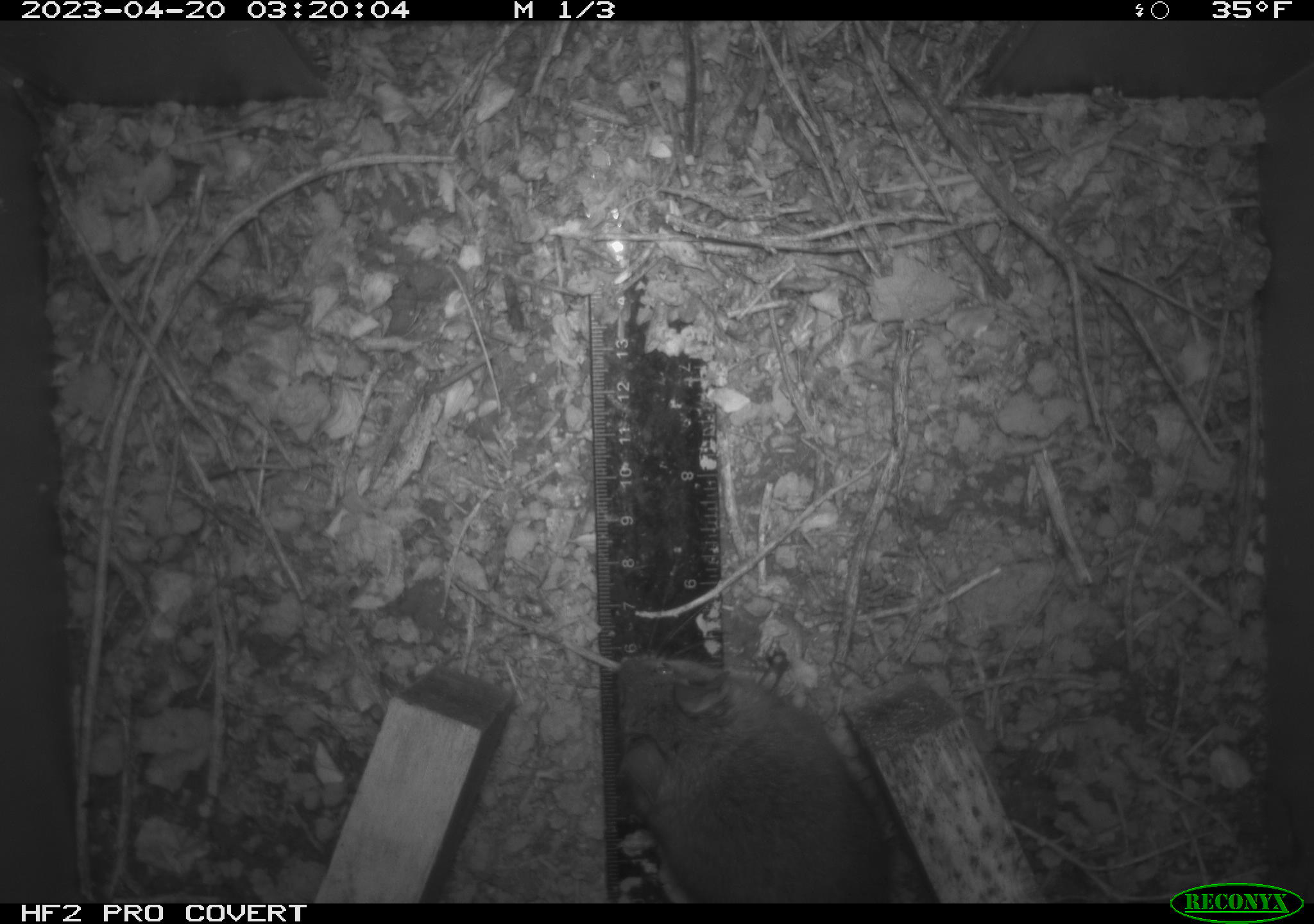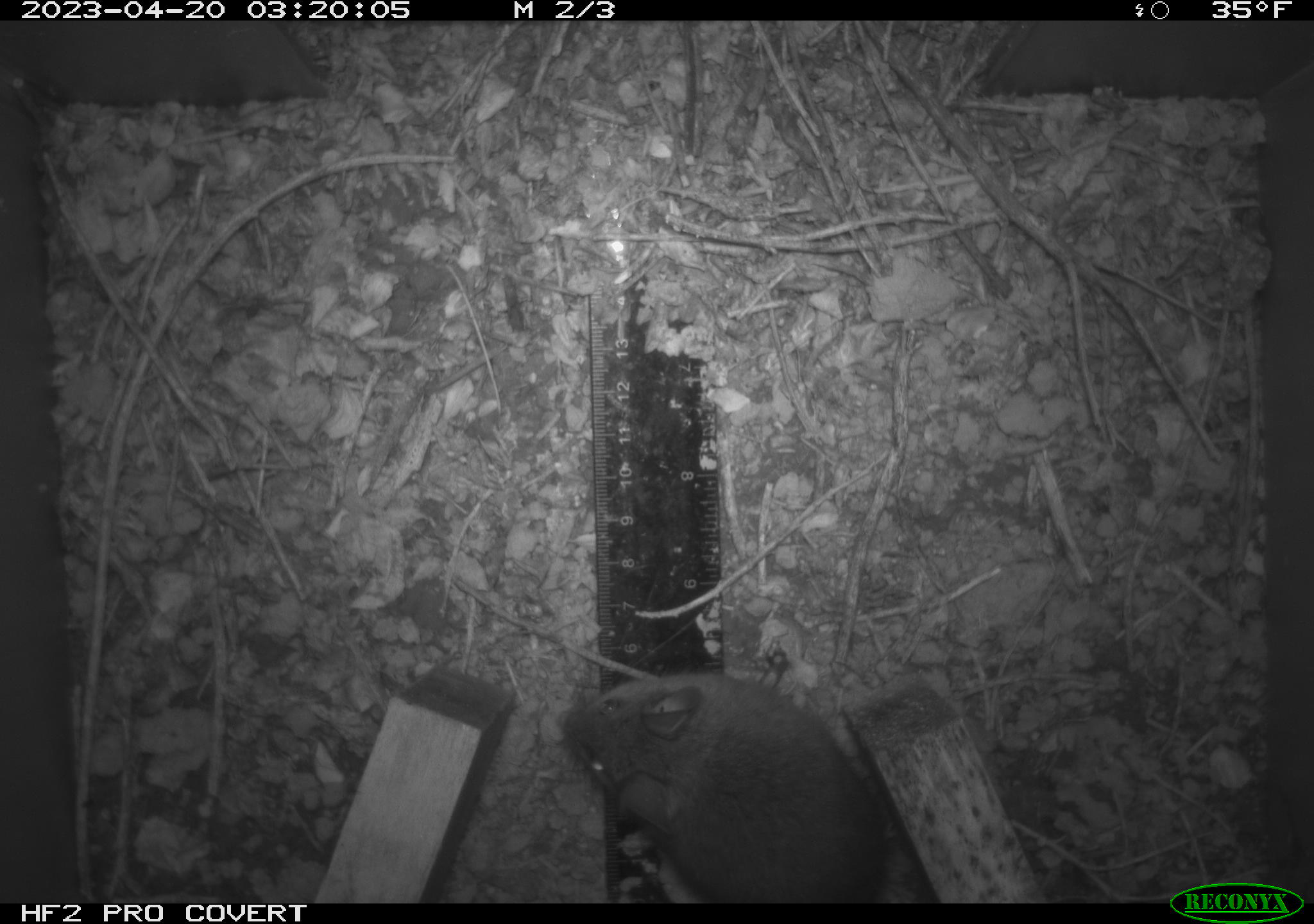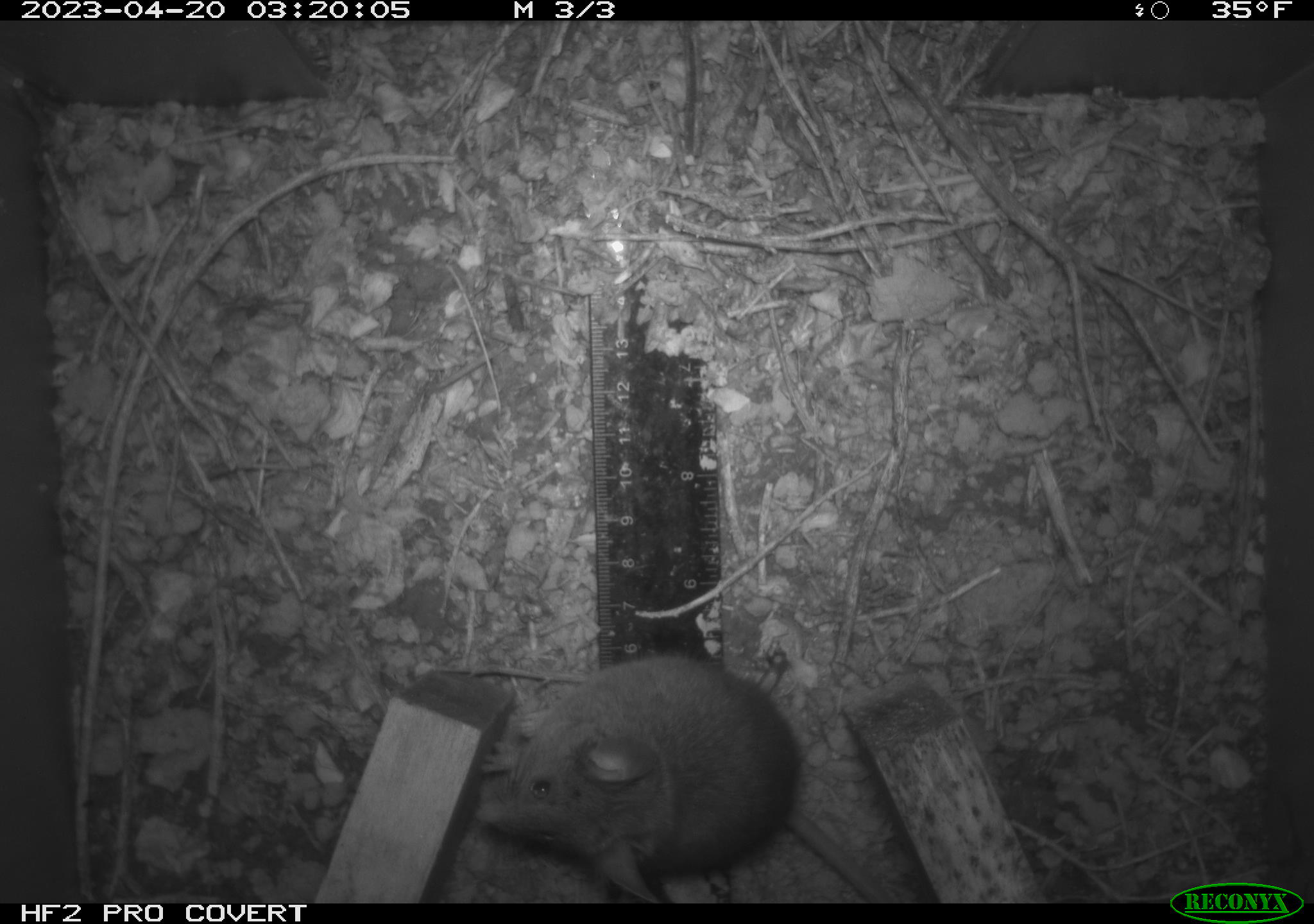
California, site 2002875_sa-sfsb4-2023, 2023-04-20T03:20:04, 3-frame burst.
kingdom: Animalia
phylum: Chordata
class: Mammalia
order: Rodentia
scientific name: Rodentia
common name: mouse species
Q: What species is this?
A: Mouse species (Rodentia).